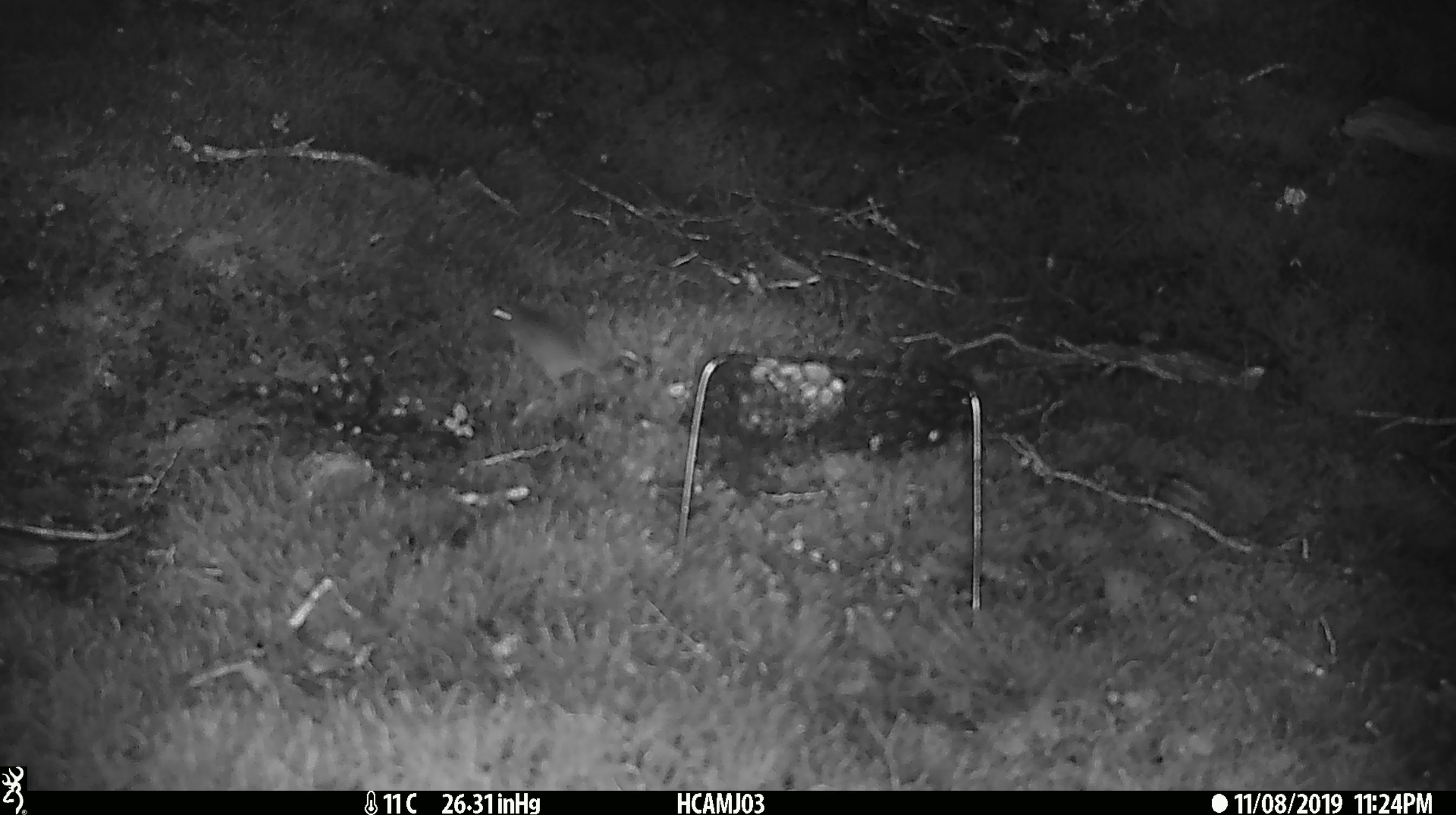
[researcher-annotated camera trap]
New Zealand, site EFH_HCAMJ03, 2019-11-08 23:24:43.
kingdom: Animalia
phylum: Chordata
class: Mammalia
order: Rodentia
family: Muridae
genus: Mus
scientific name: Mus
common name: mouse